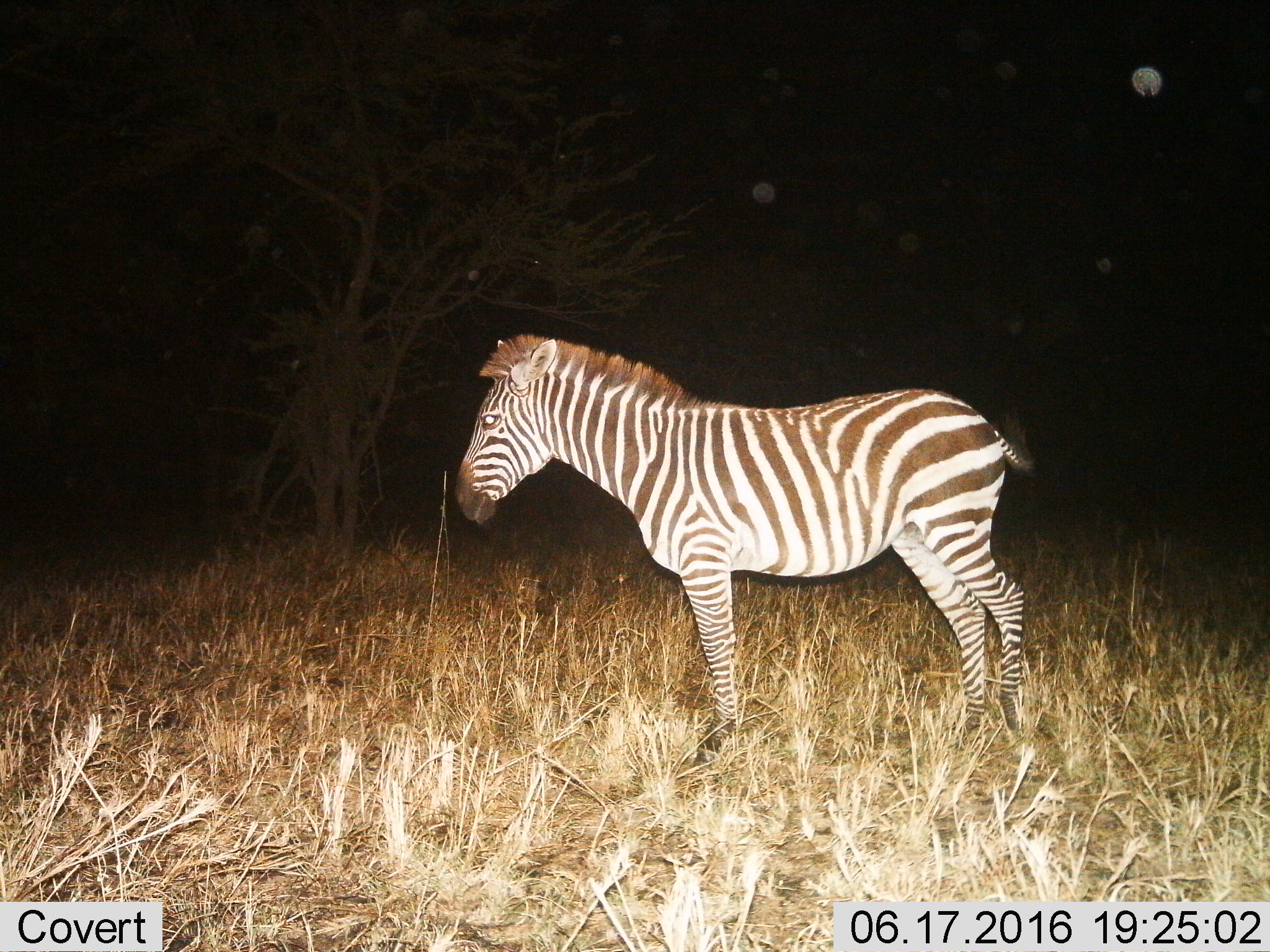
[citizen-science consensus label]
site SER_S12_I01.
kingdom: Animalia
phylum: Chordata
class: Mammalia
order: Perissodactyla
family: Equidae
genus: Equus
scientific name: Equus quagga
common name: plains zebra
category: zebraplains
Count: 1.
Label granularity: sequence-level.